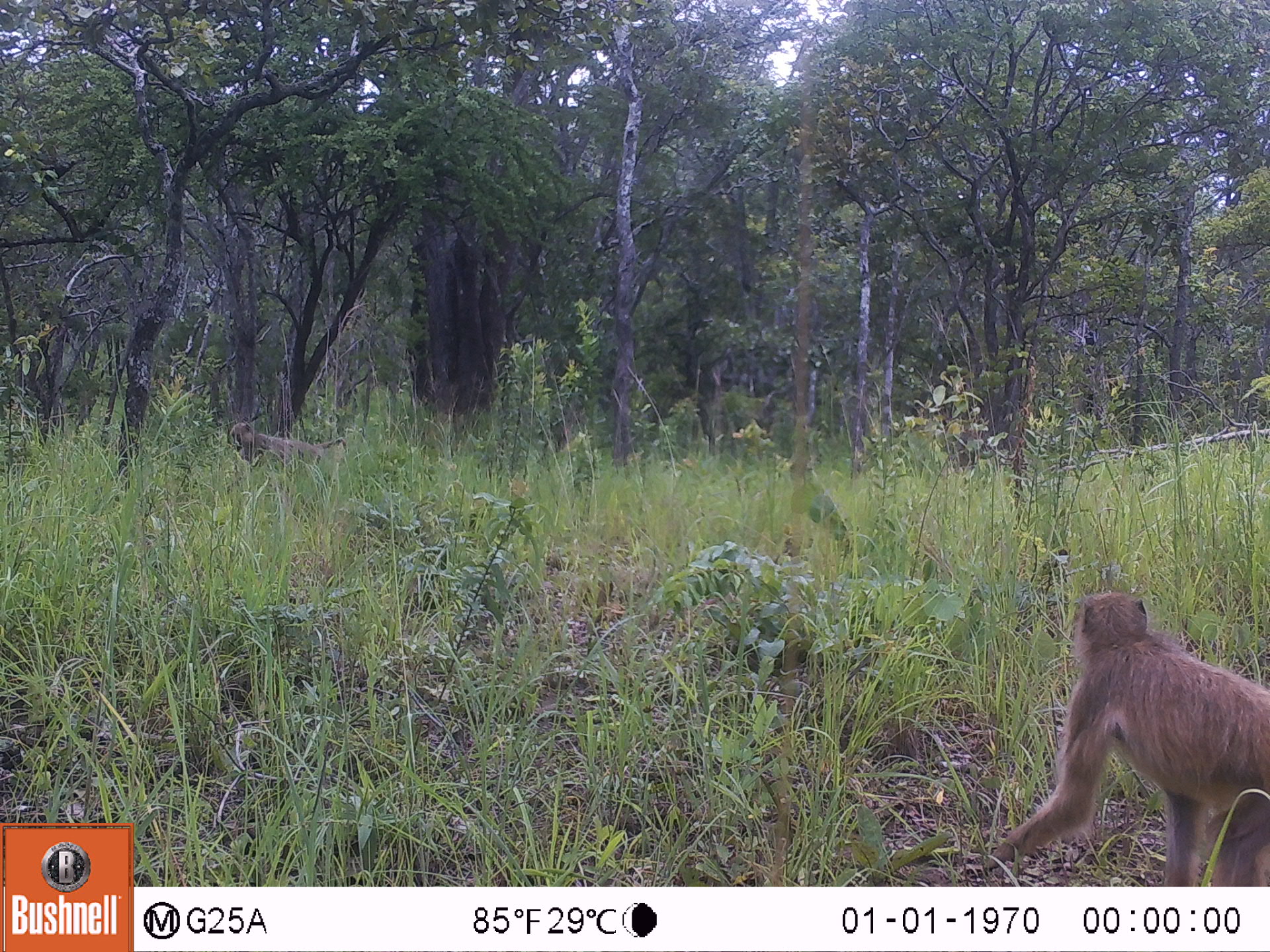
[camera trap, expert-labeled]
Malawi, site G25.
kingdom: Animalia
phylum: Chordata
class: Mammalia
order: Primates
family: Cercopithecidae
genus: Papio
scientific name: Papio cynocephalus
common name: yellow baboon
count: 2